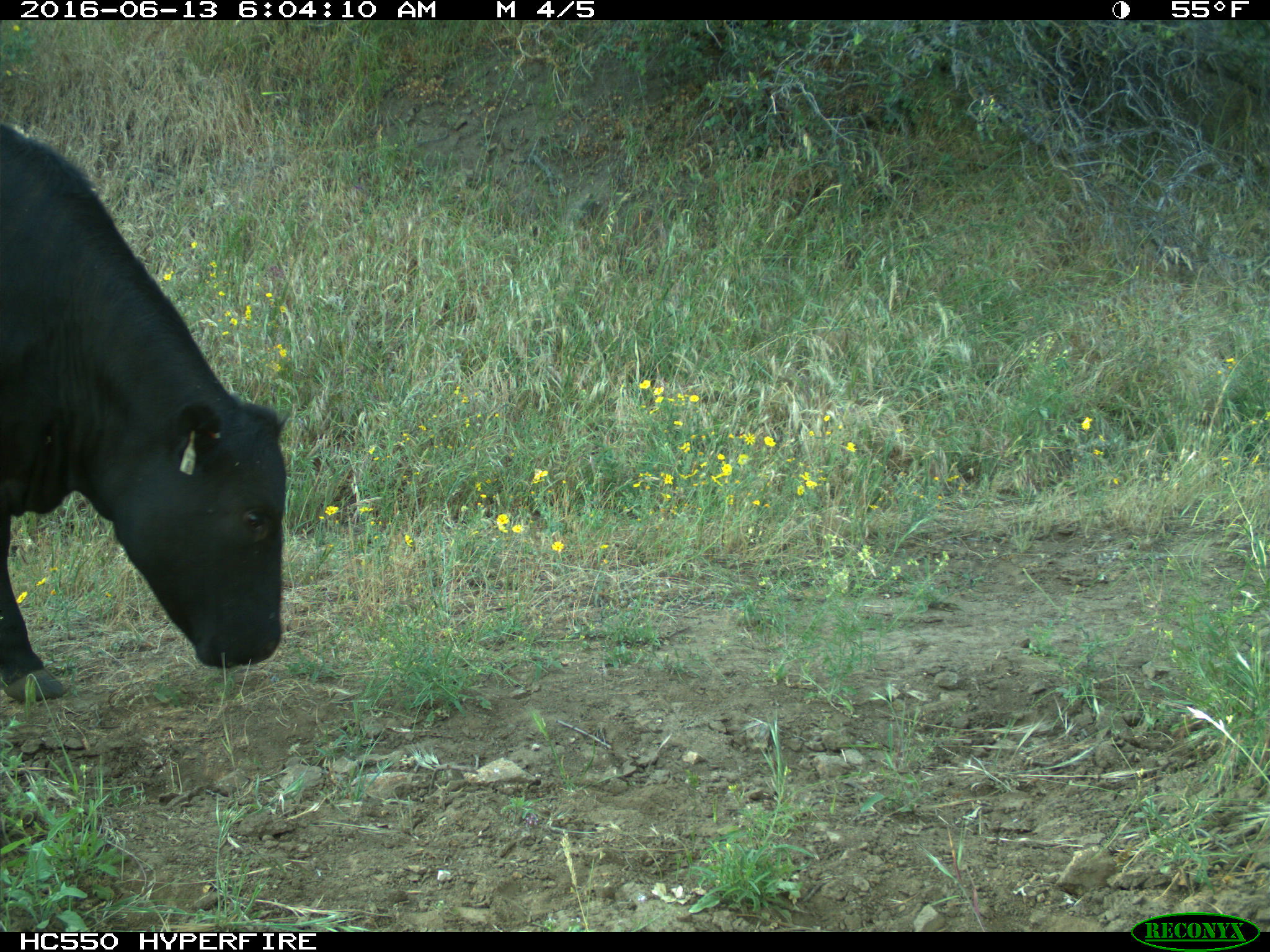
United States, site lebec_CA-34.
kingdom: Animalia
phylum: Chordata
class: Mammalia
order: Artiodactyla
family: Bovidae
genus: Bos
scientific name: Bos taurus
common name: domestic cow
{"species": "Bos taurus (domestic cow)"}